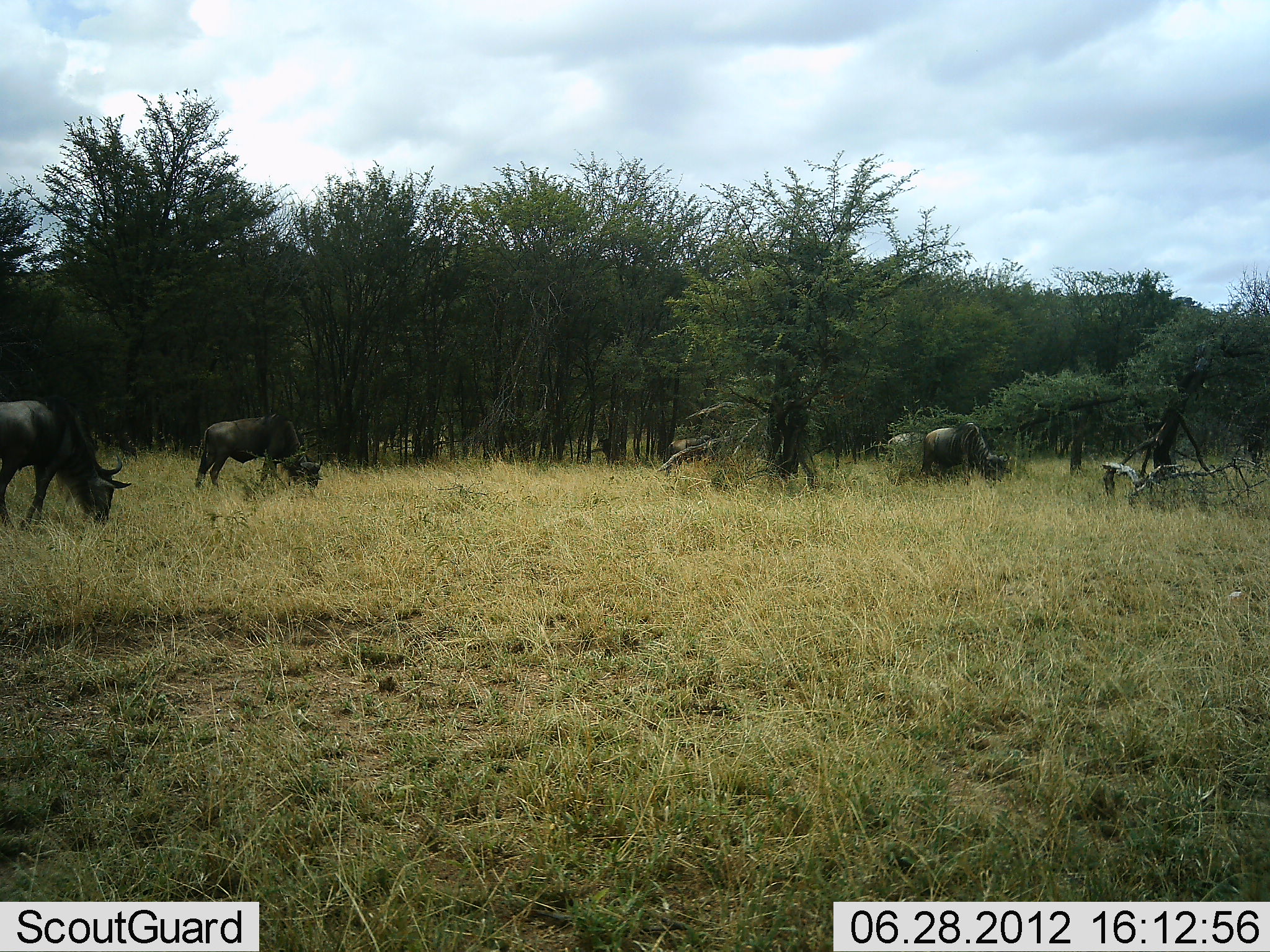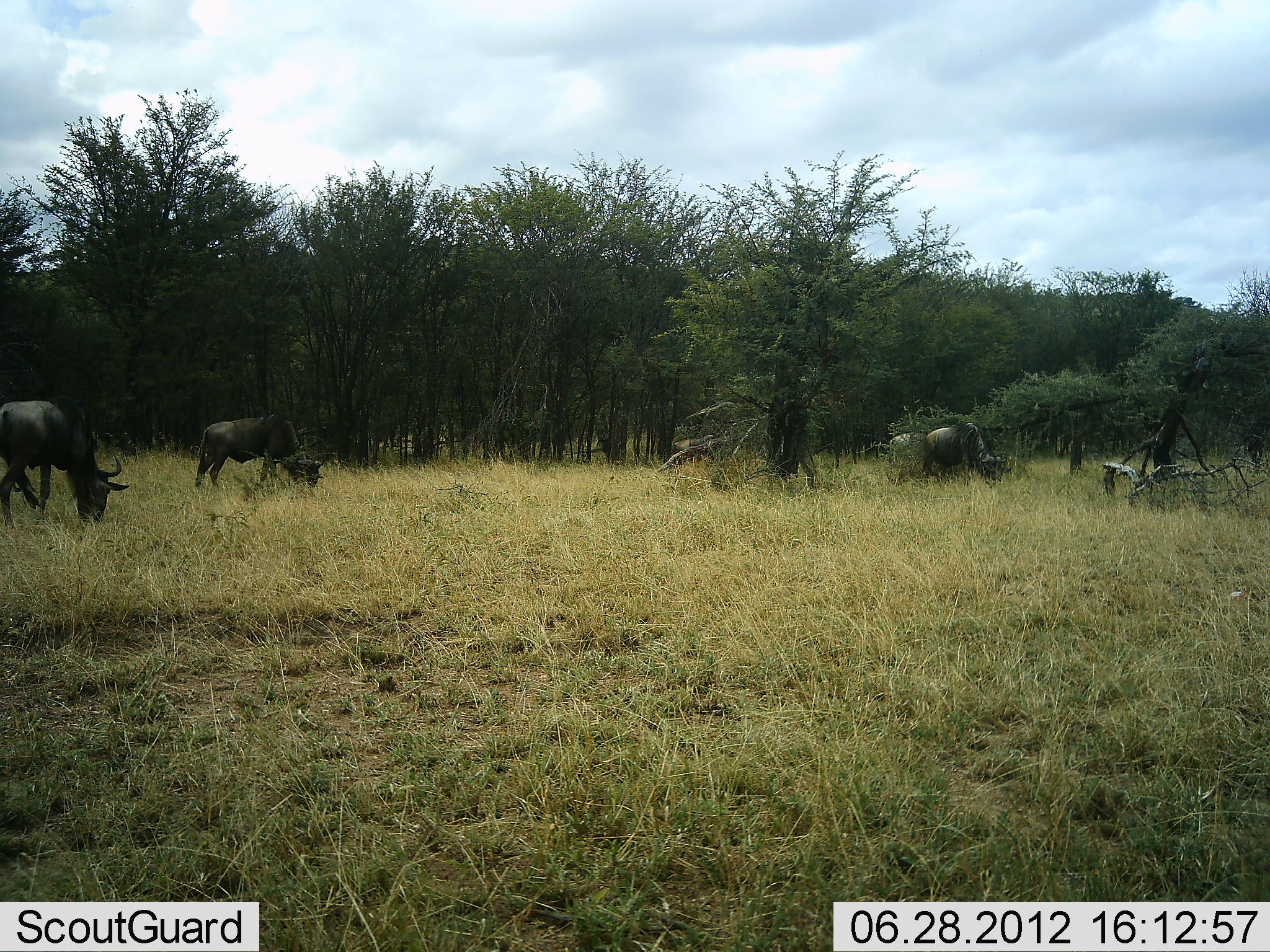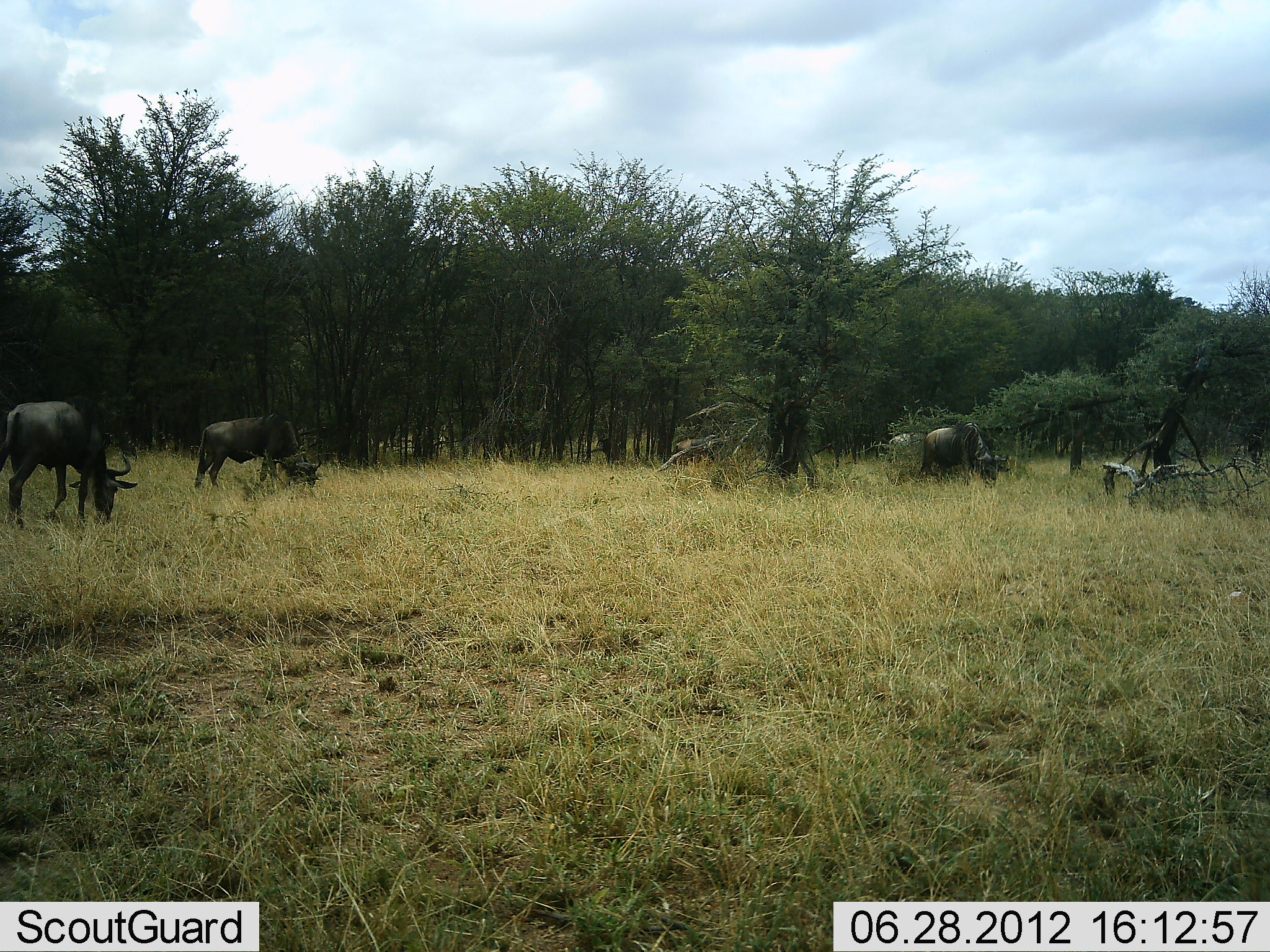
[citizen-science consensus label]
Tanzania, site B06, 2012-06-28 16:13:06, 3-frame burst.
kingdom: Animalia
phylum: Chordata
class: Mammalia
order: Artiodactyla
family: Bovidae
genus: Connochaetes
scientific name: Connochaetes taurinus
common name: blue wildebeest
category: wildebeest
Wildebeest (blue wildebeest) (Connochaetes taurinus), count 4. Behavior (volunteer vote fractions): standing 20%, resting 0%, moving 10%, interacting 0%. Young present (vote fraction): 0%. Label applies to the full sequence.